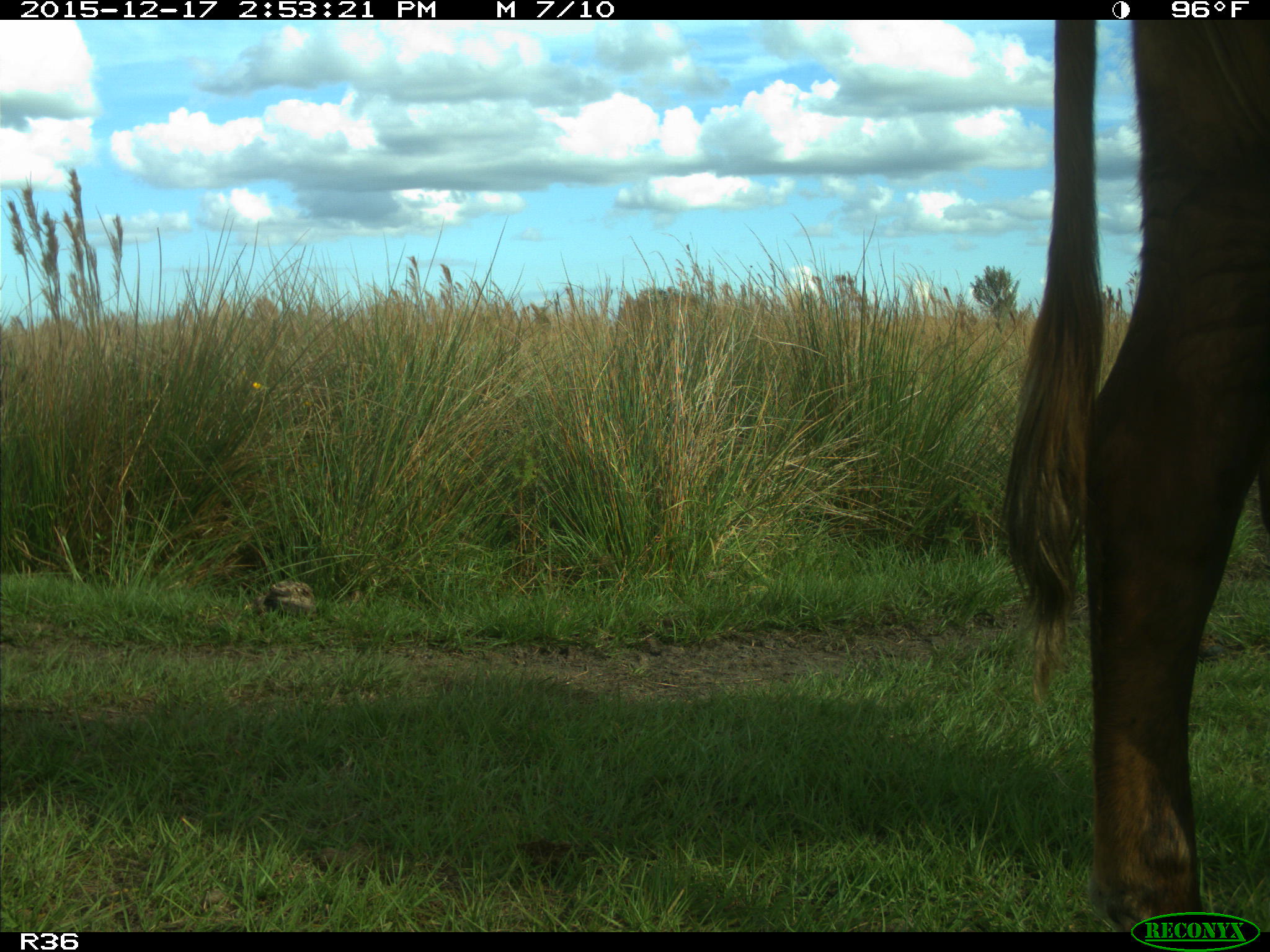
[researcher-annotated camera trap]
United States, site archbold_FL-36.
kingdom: Animalia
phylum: Chordata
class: Mammalia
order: Artiodactyla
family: Bovidae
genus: Bos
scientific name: Bos taurus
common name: domestic cow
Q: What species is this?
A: Bos taurus (domestic cow).